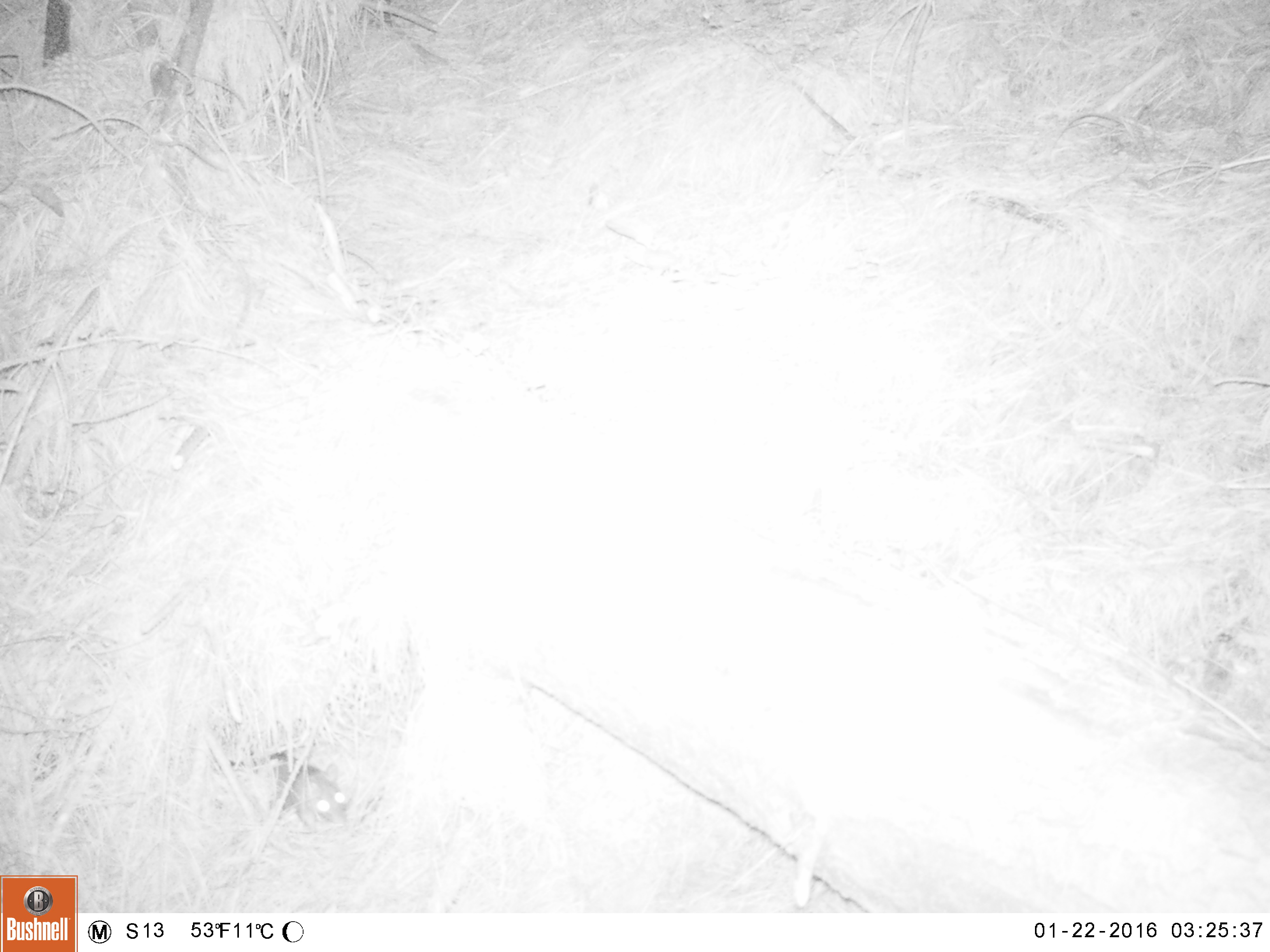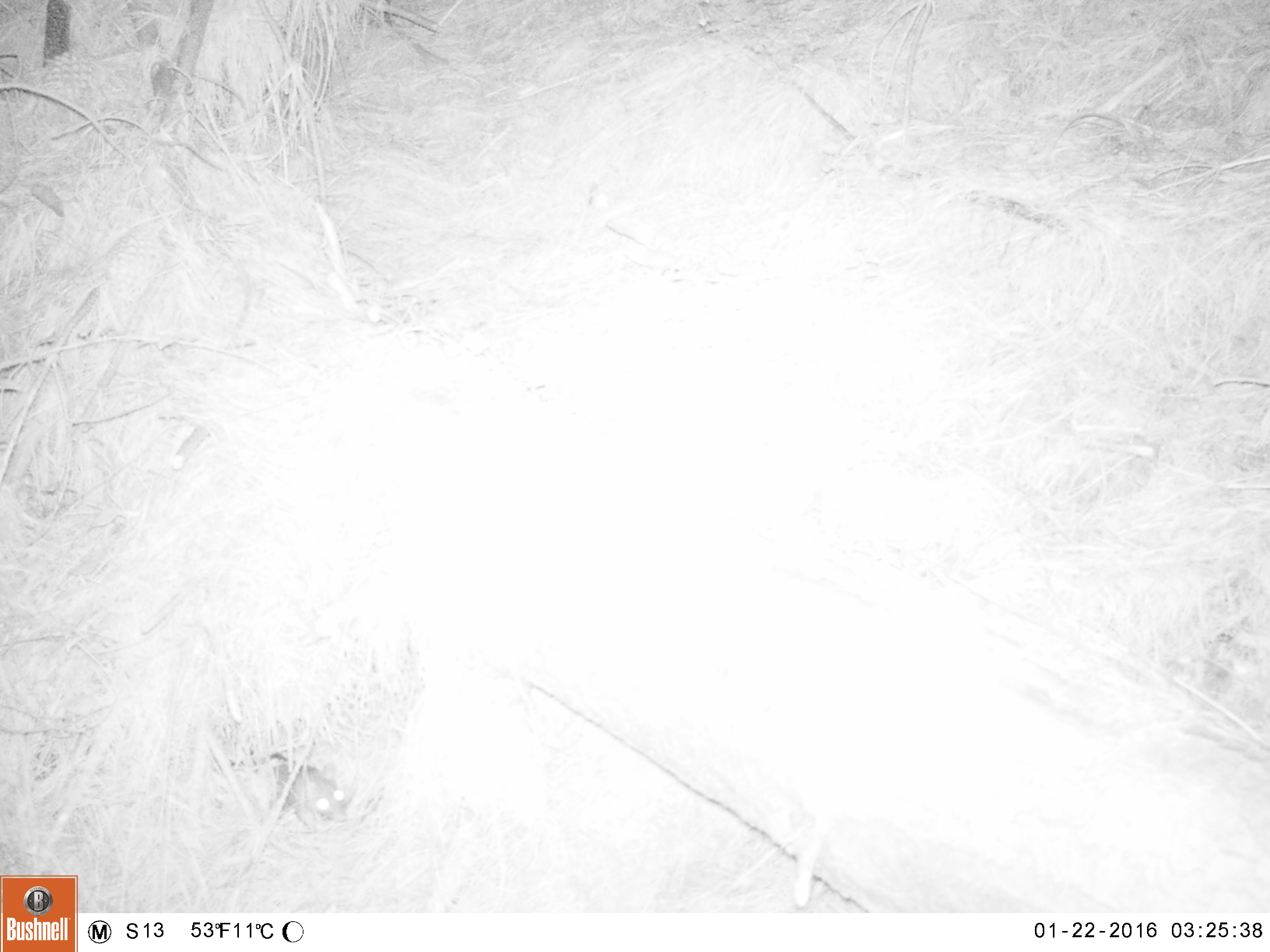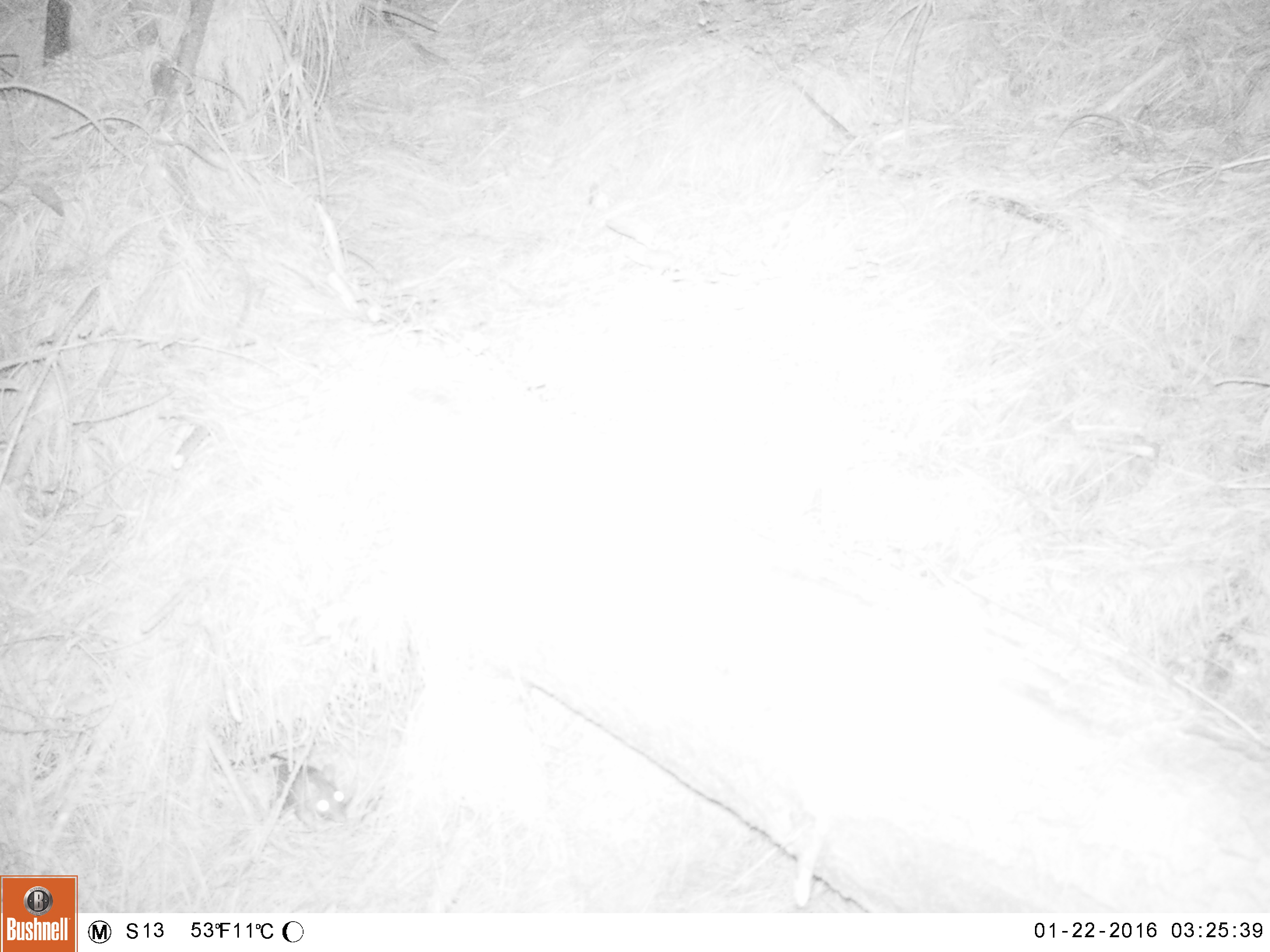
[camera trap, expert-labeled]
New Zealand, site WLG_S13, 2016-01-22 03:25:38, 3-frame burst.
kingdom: Animalia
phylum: Chordata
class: Mammalia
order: Rodentia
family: Muridae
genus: Rattus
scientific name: Rattus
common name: rat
Rat (Rattus).